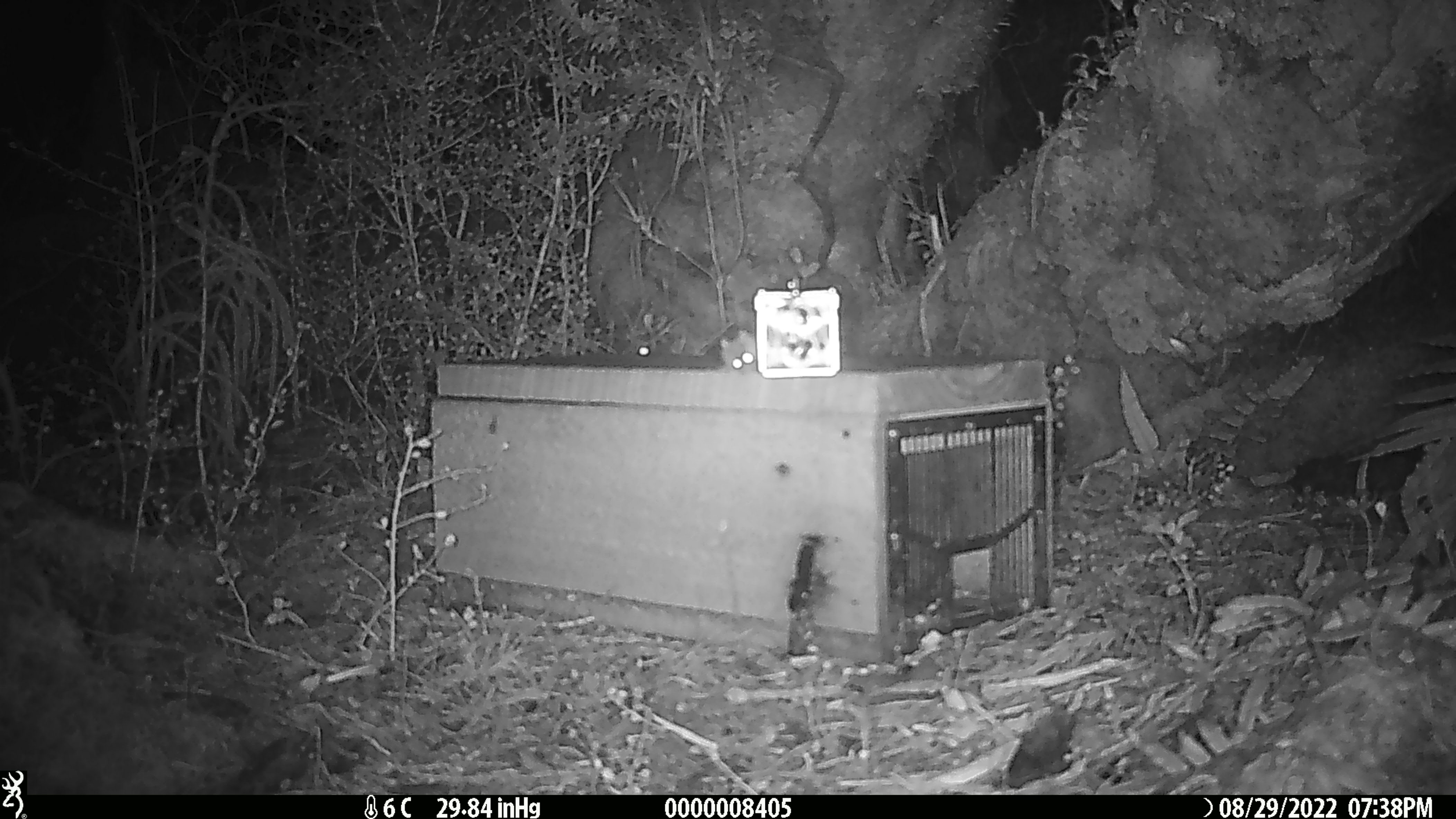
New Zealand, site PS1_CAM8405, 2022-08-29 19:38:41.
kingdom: Animalia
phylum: Chordata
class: Mammalia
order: Rodentia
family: Muridae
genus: Mus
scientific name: Mus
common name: mouse